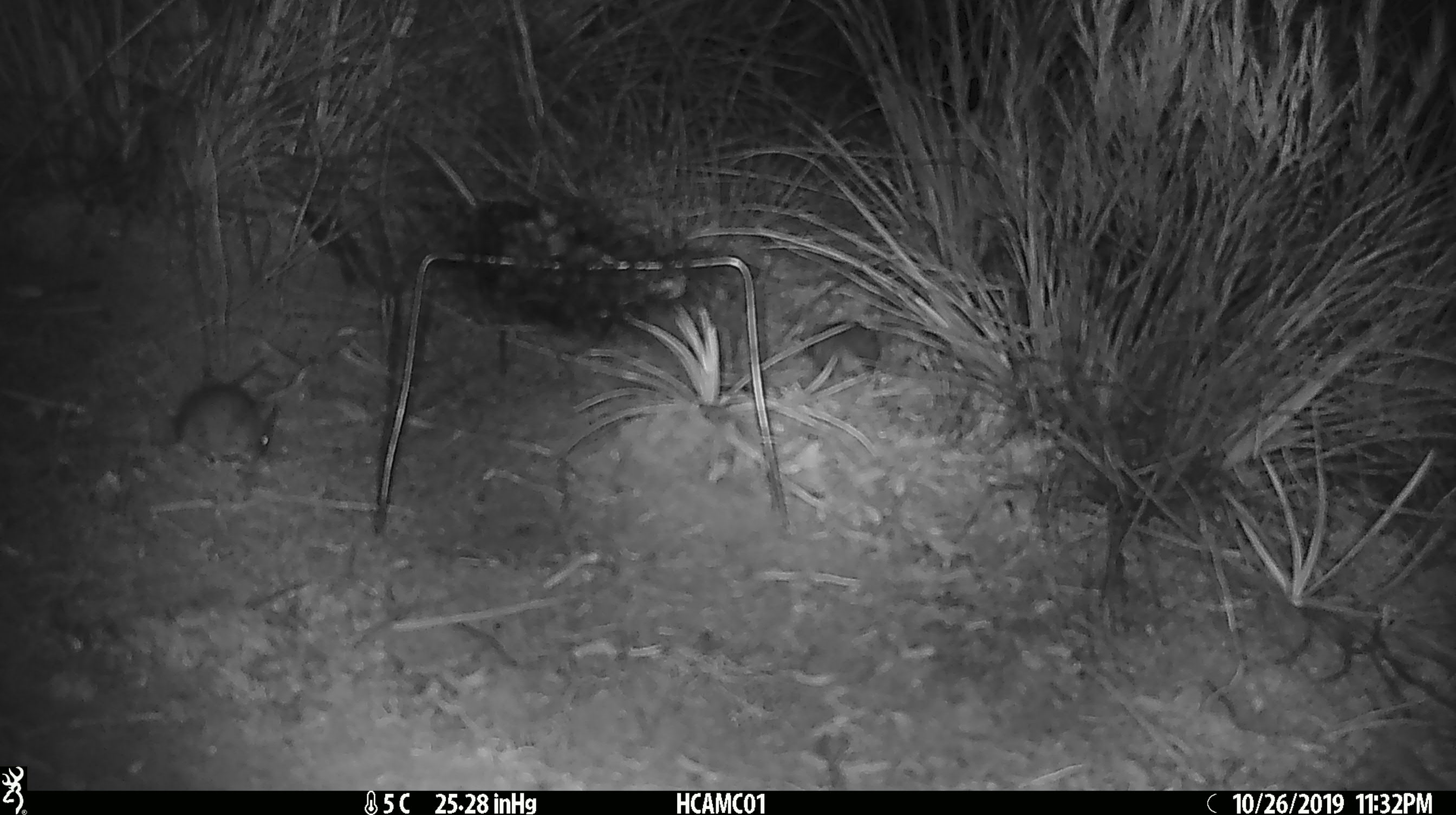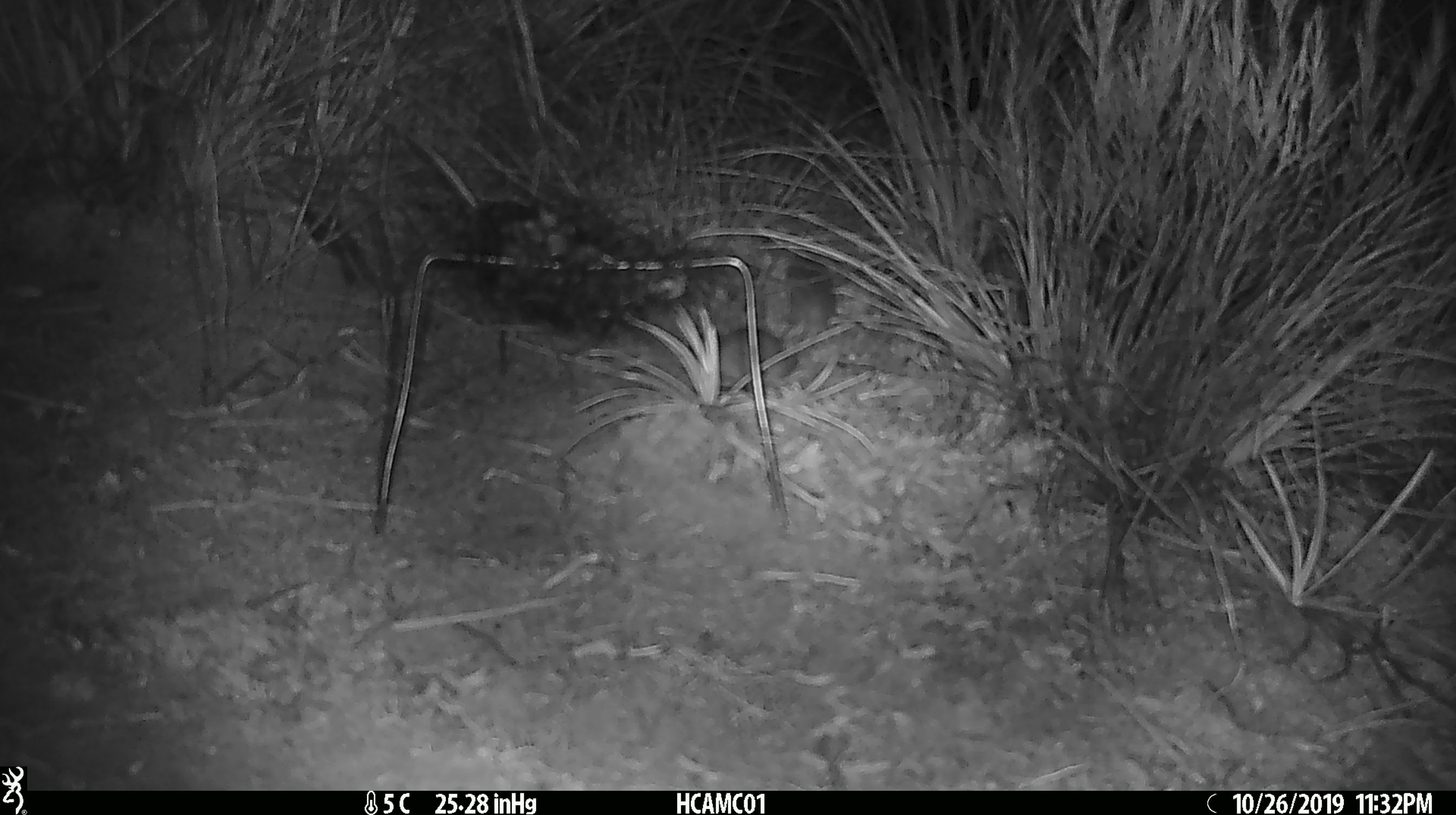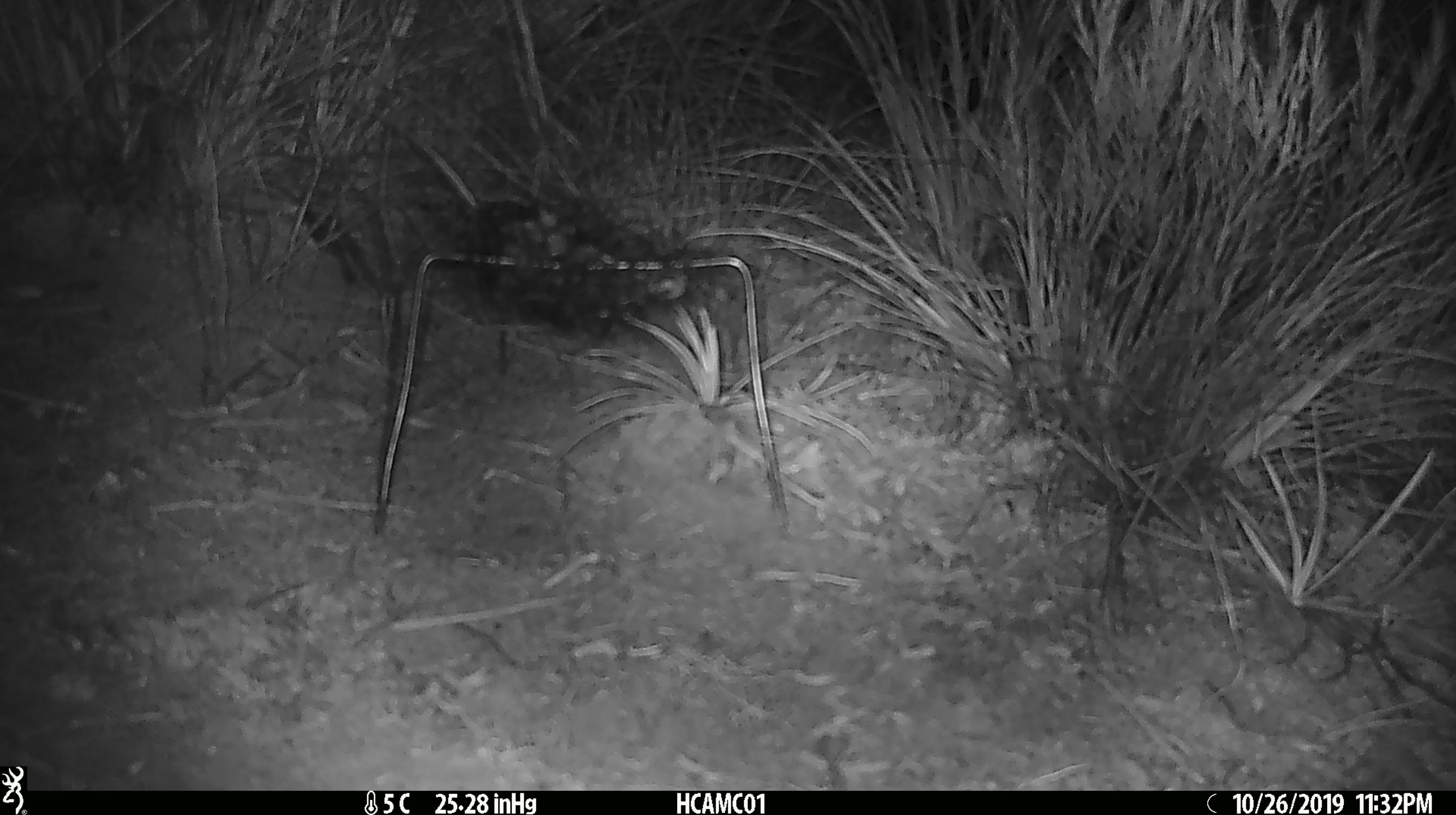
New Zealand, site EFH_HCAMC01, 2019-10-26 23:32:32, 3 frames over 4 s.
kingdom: Animalia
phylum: Chordata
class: Mammalia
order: Rodentia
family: Muridae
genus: Mus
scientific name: Mus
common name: mouse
Mouse (Mus).